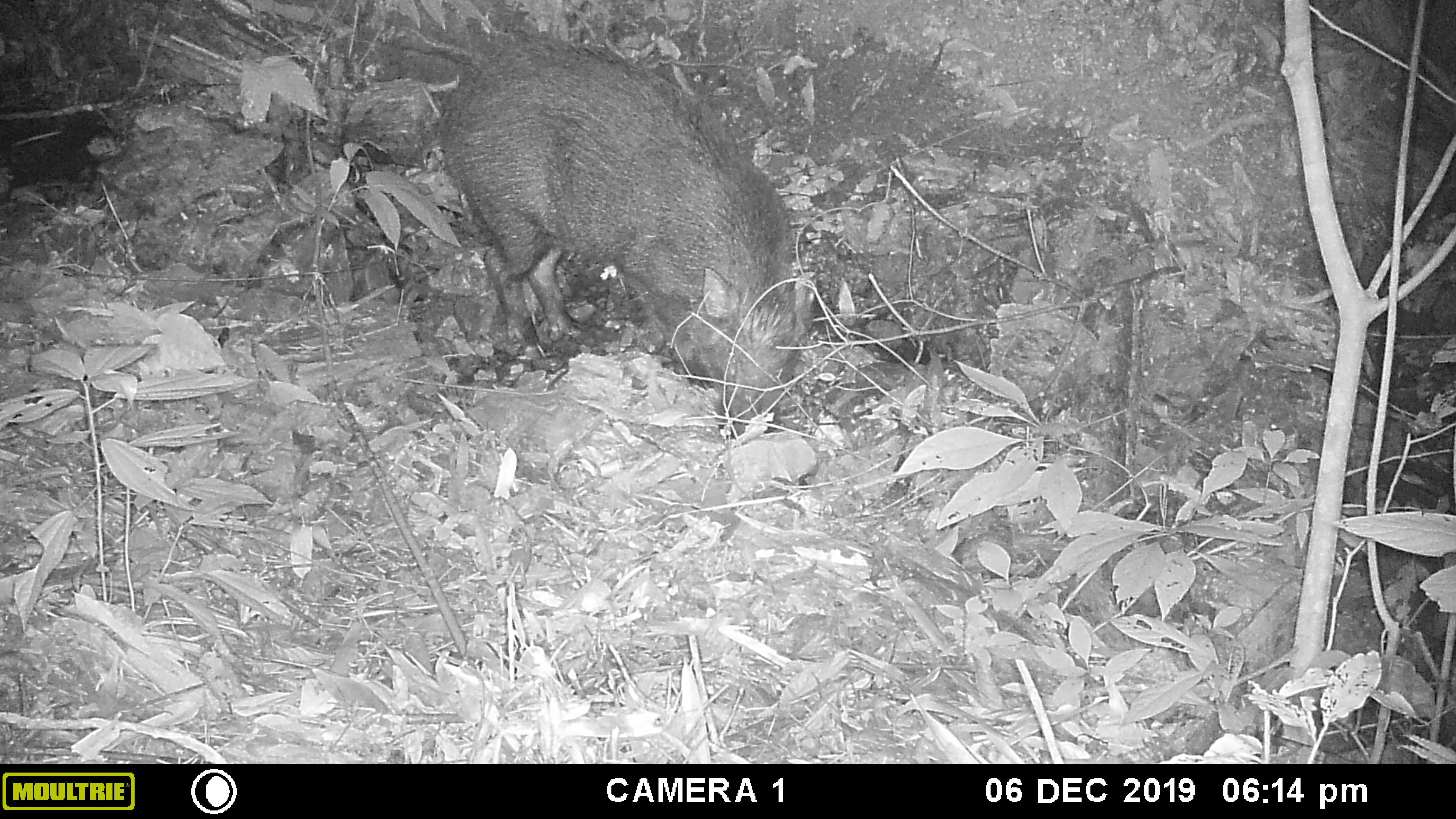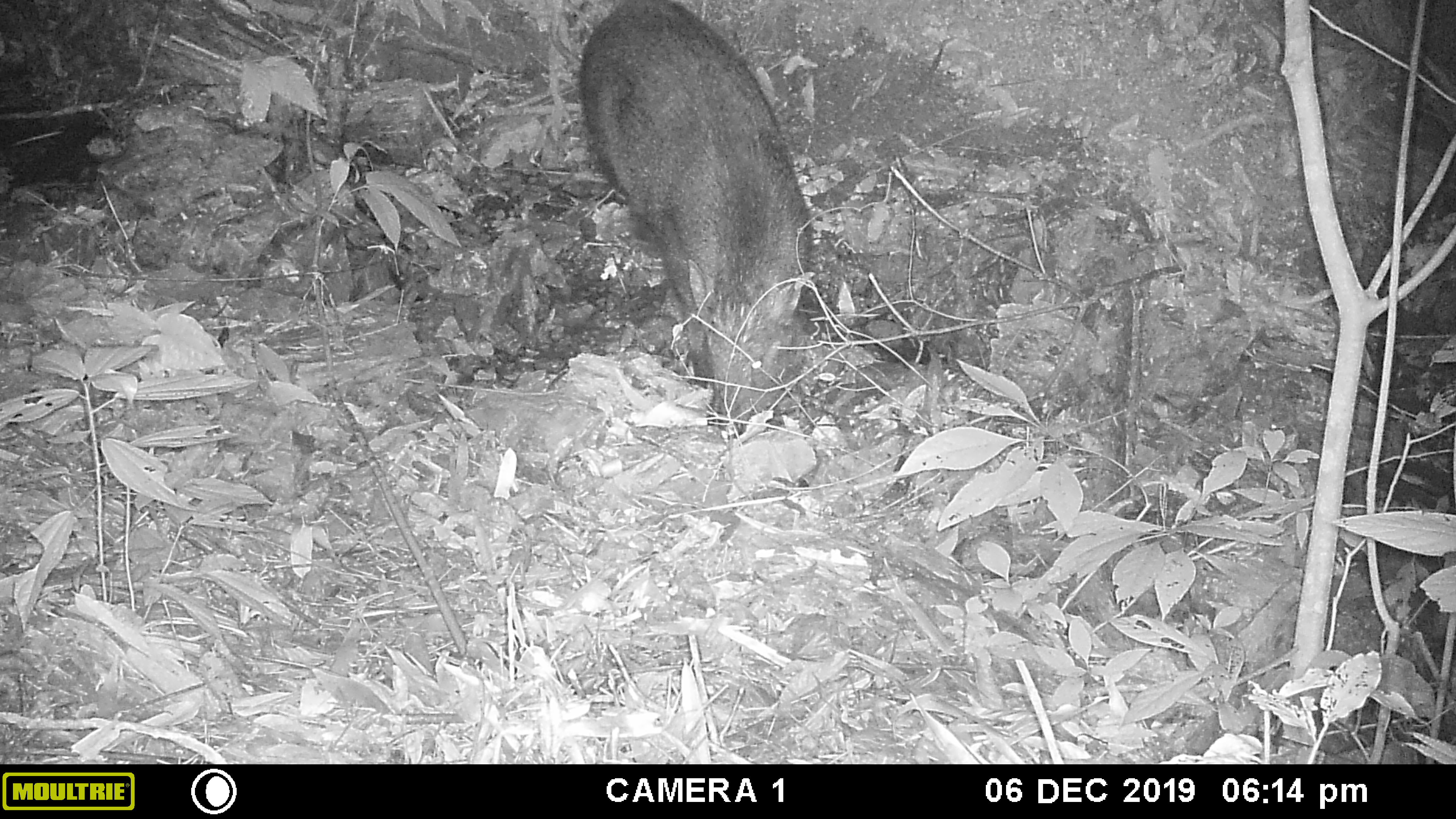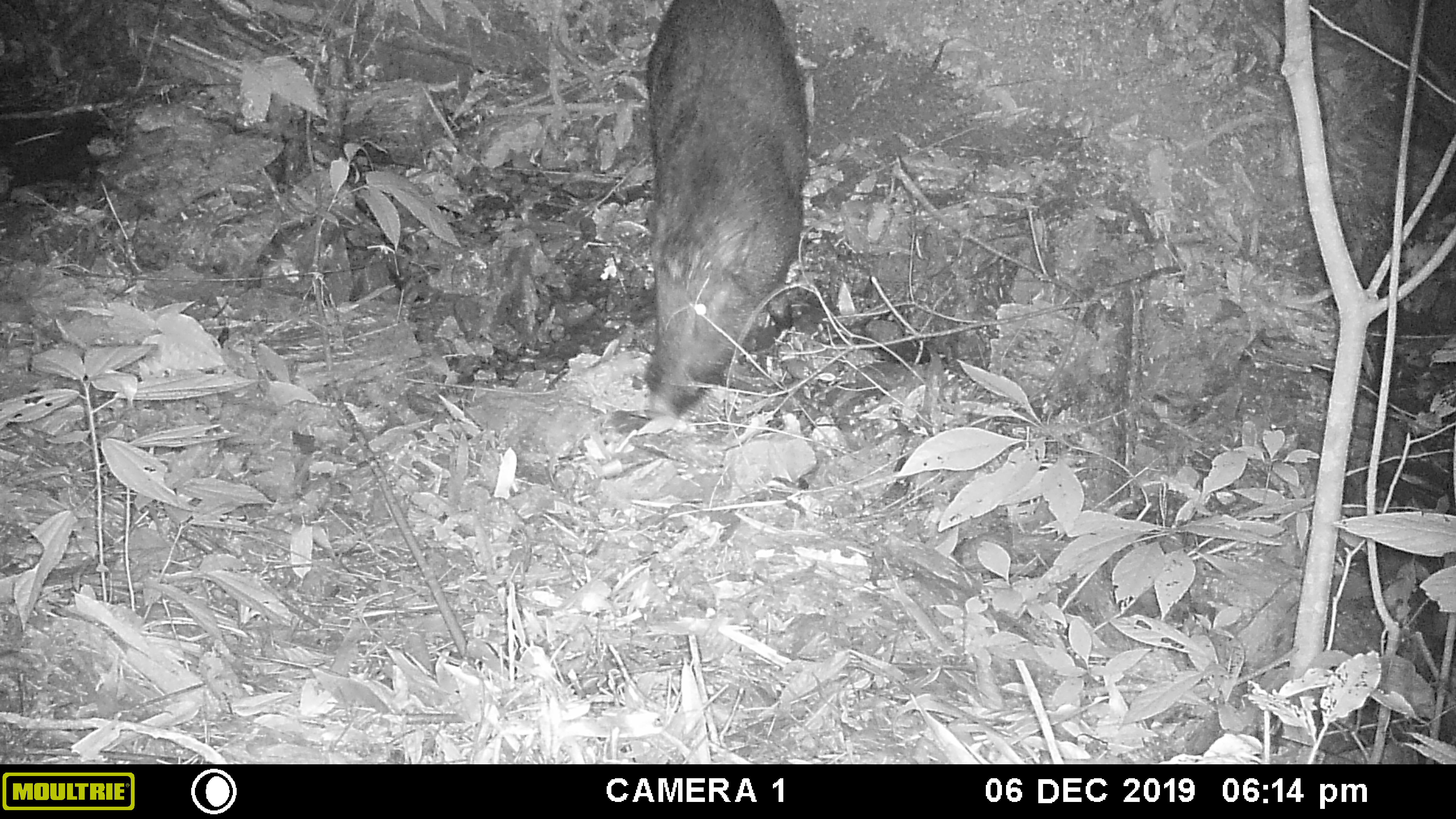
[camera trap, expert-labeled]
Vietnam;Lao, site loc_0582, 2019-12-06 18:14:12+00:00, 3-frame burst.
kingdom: Animalia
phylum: Chordata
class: Mammalia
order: Artiodactyla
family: Suidae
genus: Sus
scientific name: Sus scrofa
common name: eurasian wild pig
Eurasian wild pig (Sus scrofa). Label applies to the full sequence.